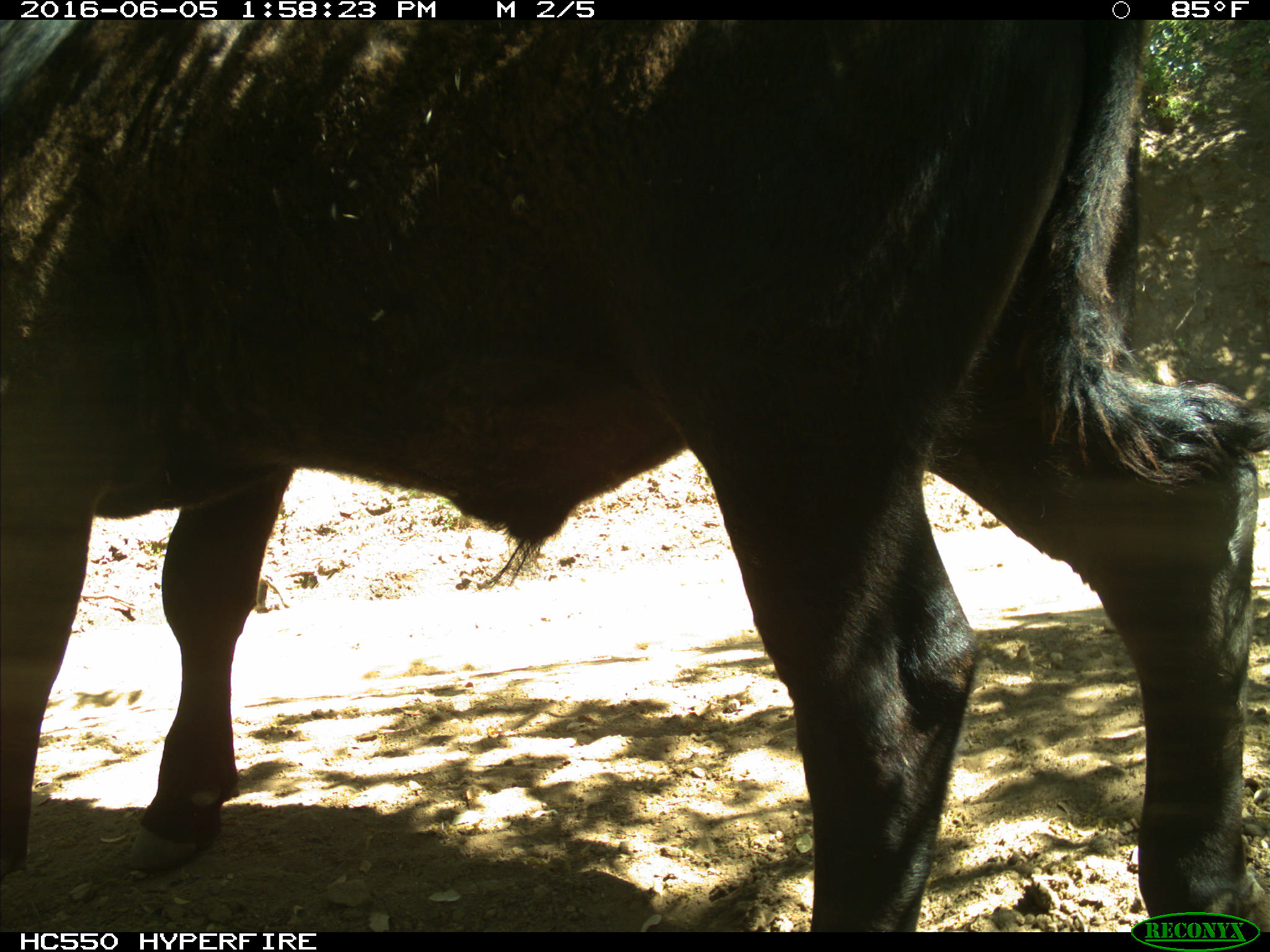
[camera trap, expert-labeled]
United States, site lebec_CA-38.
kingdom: Animalia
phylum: Chordata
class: Mammalia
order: Artiodactyla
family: Bovidae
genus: Bos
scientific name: Bos taurus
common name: domestic cow